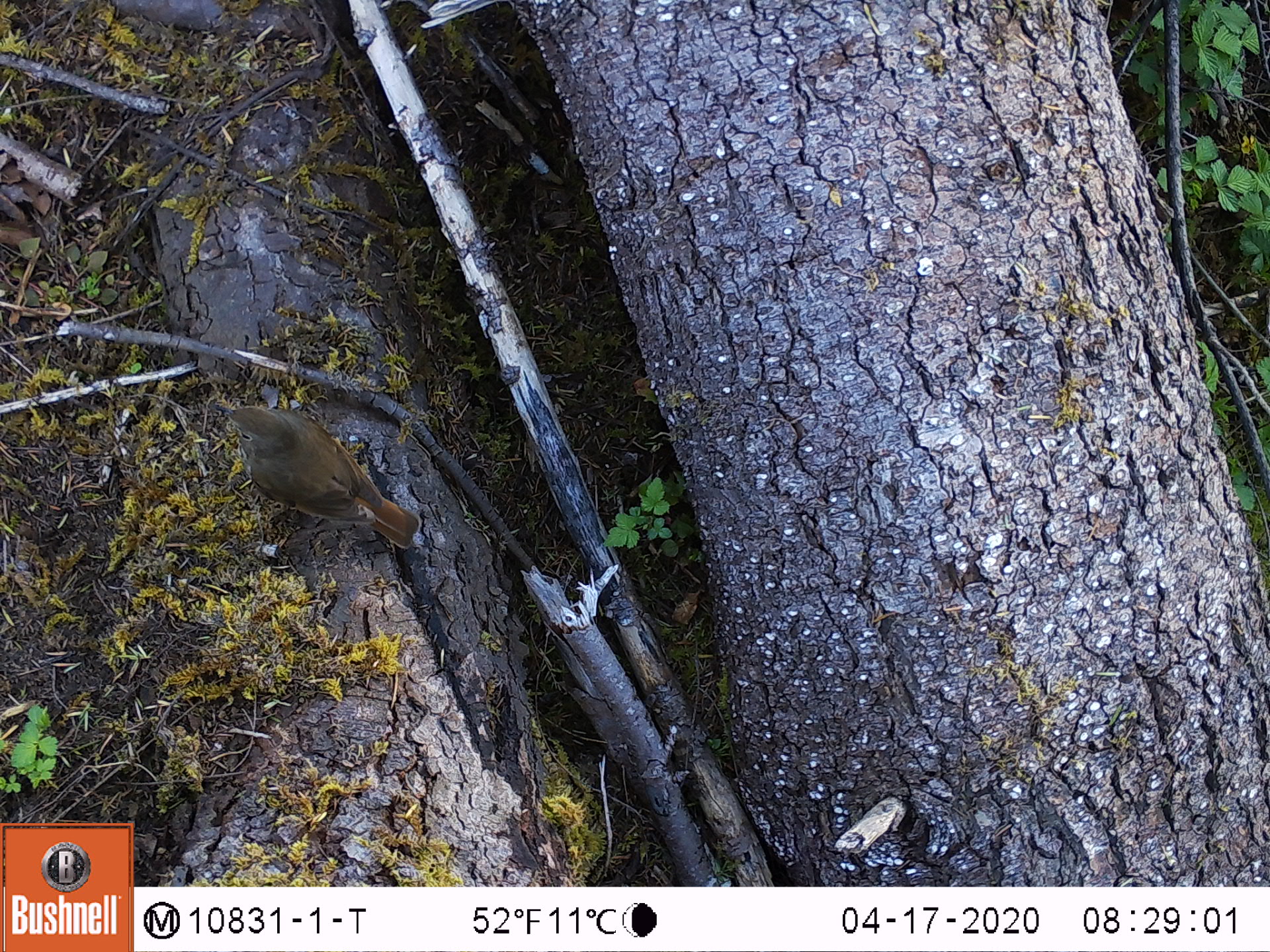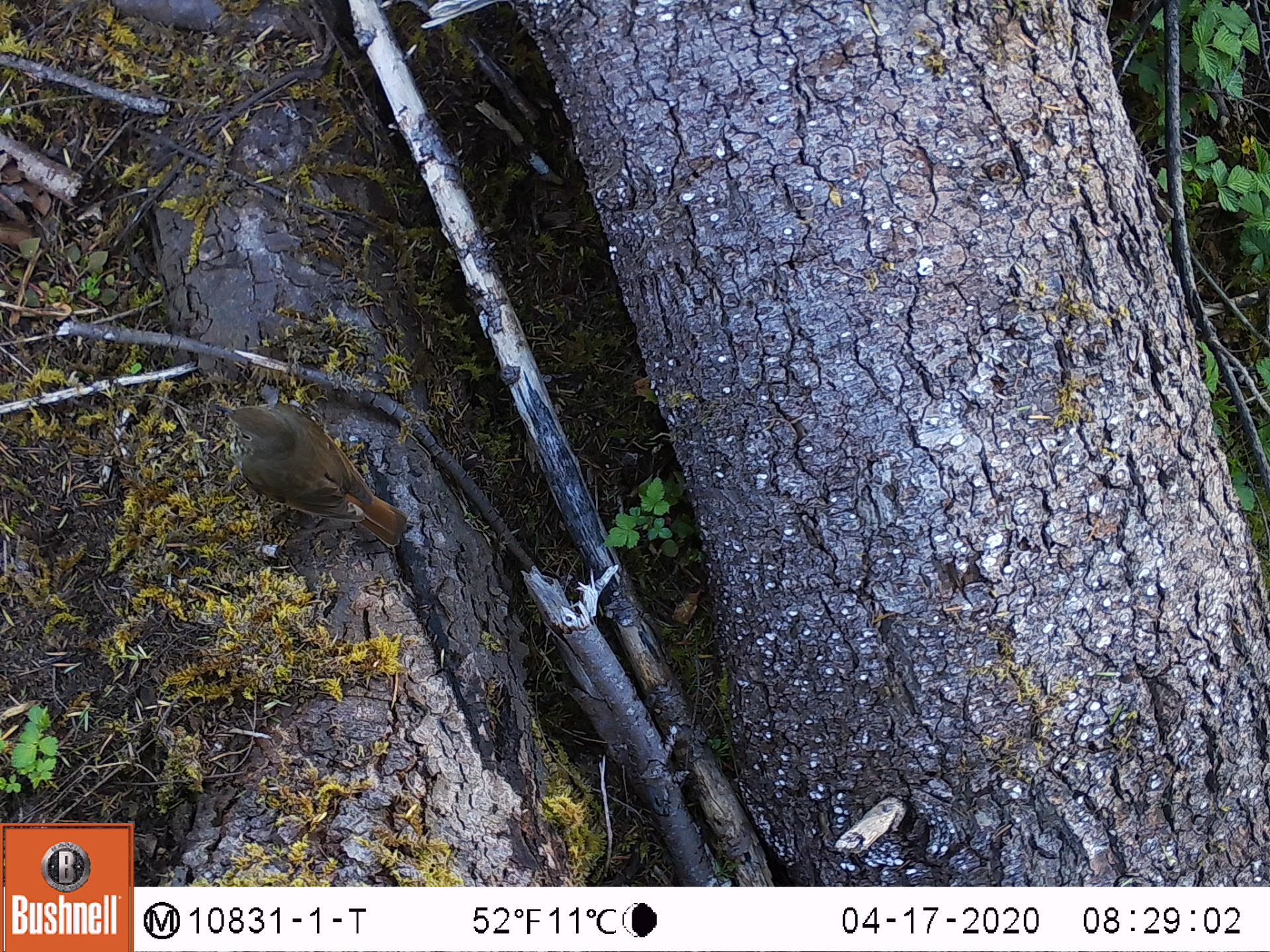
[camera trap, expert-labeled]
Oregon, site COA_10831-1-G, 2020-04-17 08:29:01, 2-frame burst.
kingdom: Animalia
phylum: Chordata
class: Aves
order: Passeriformes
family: Turdidae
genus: Catharus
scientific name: Catharus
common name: brown thrushes and nightingale-thrushes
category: catharus species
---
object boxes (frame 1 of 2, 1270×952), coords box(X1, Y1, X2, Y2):
catharus species: box(203, 390, 430, 571)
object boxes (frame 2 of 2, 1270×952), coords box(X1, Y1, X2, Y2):
catharus species: box(197, 390, 425, 574)